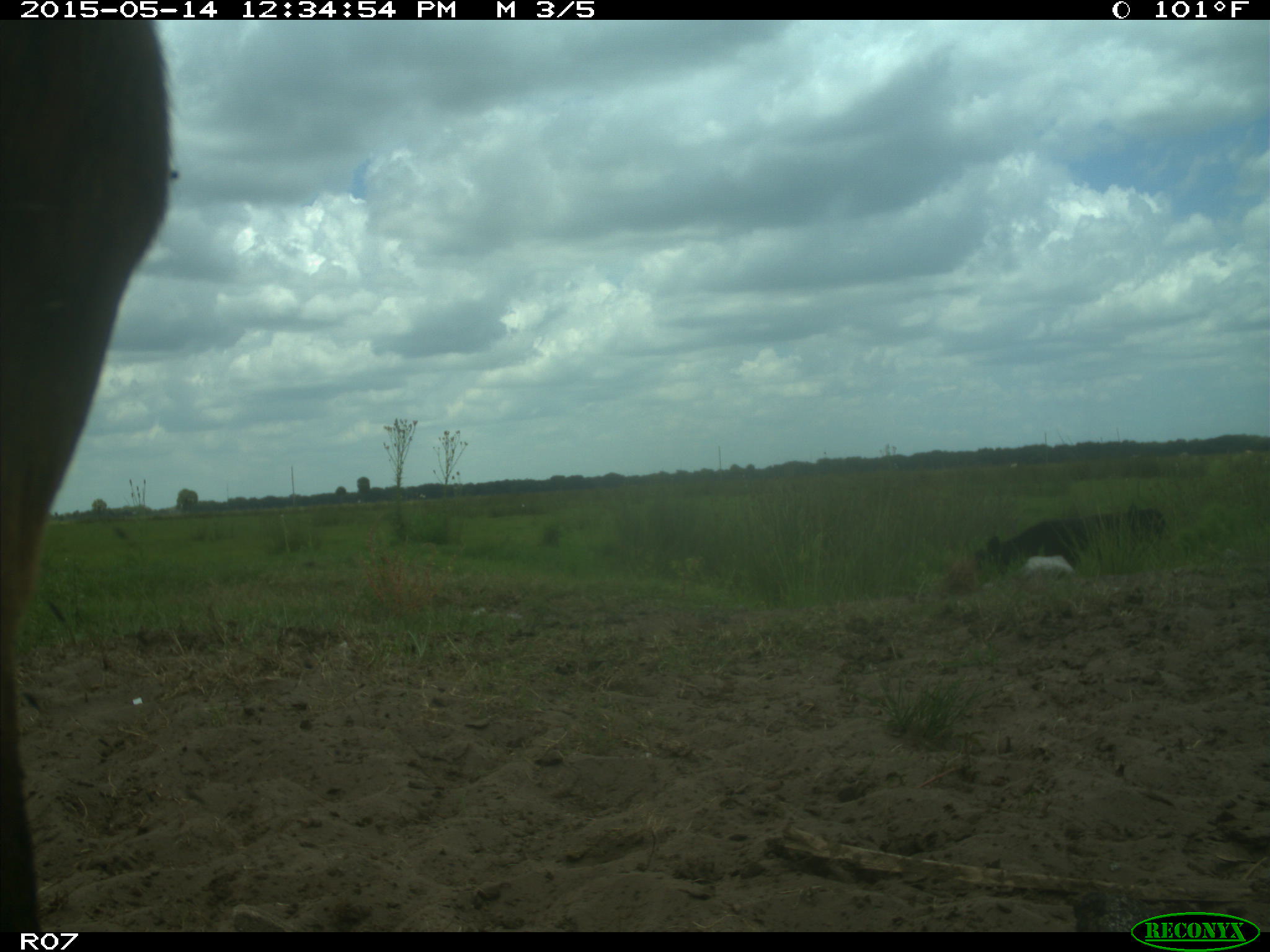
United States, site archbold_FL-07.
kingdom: Animalia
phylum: Chordata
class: Mammalia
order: Artiodactyla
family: Bovidae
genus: Bos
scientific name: Bos taurus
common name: domestic cow